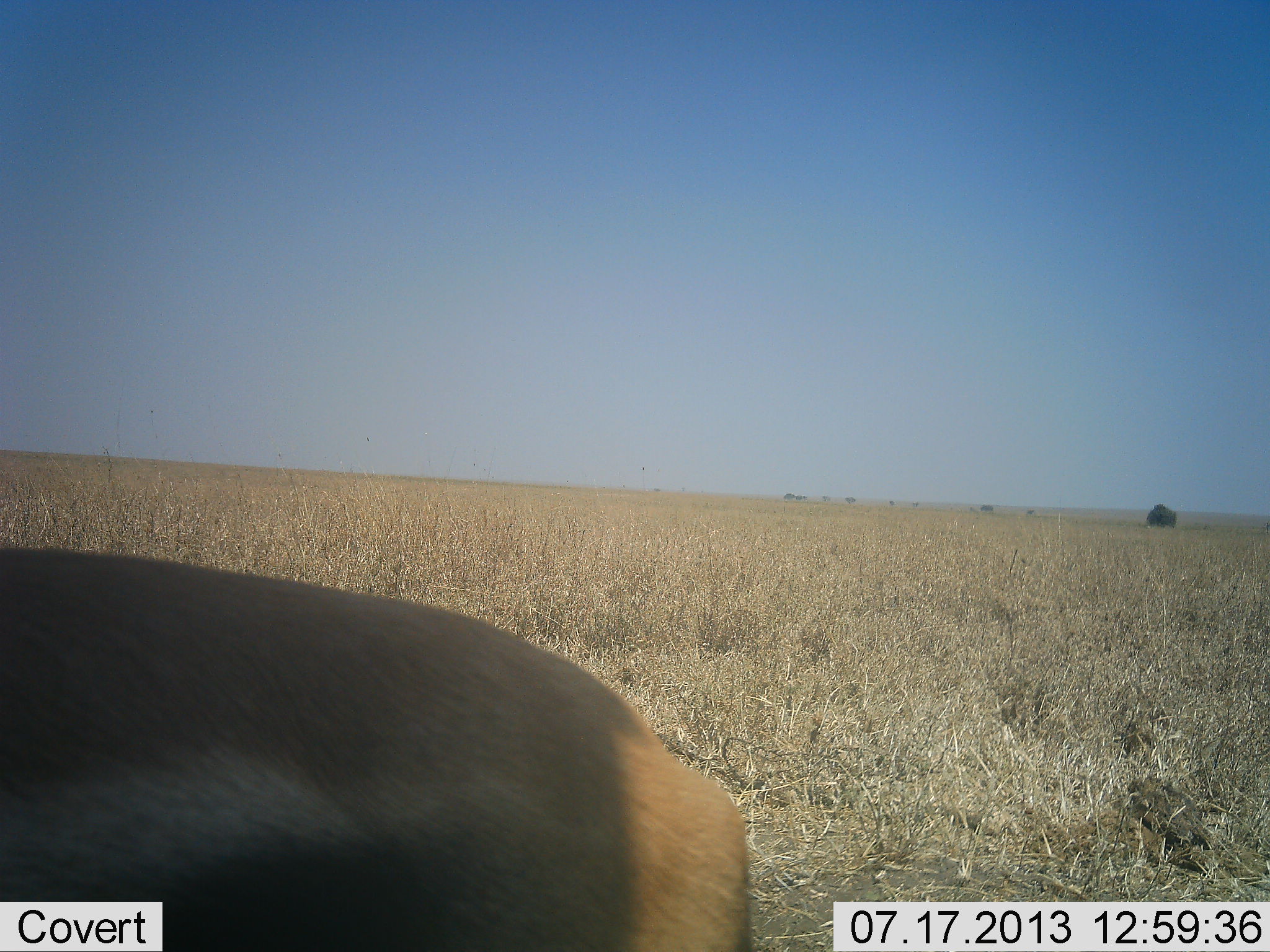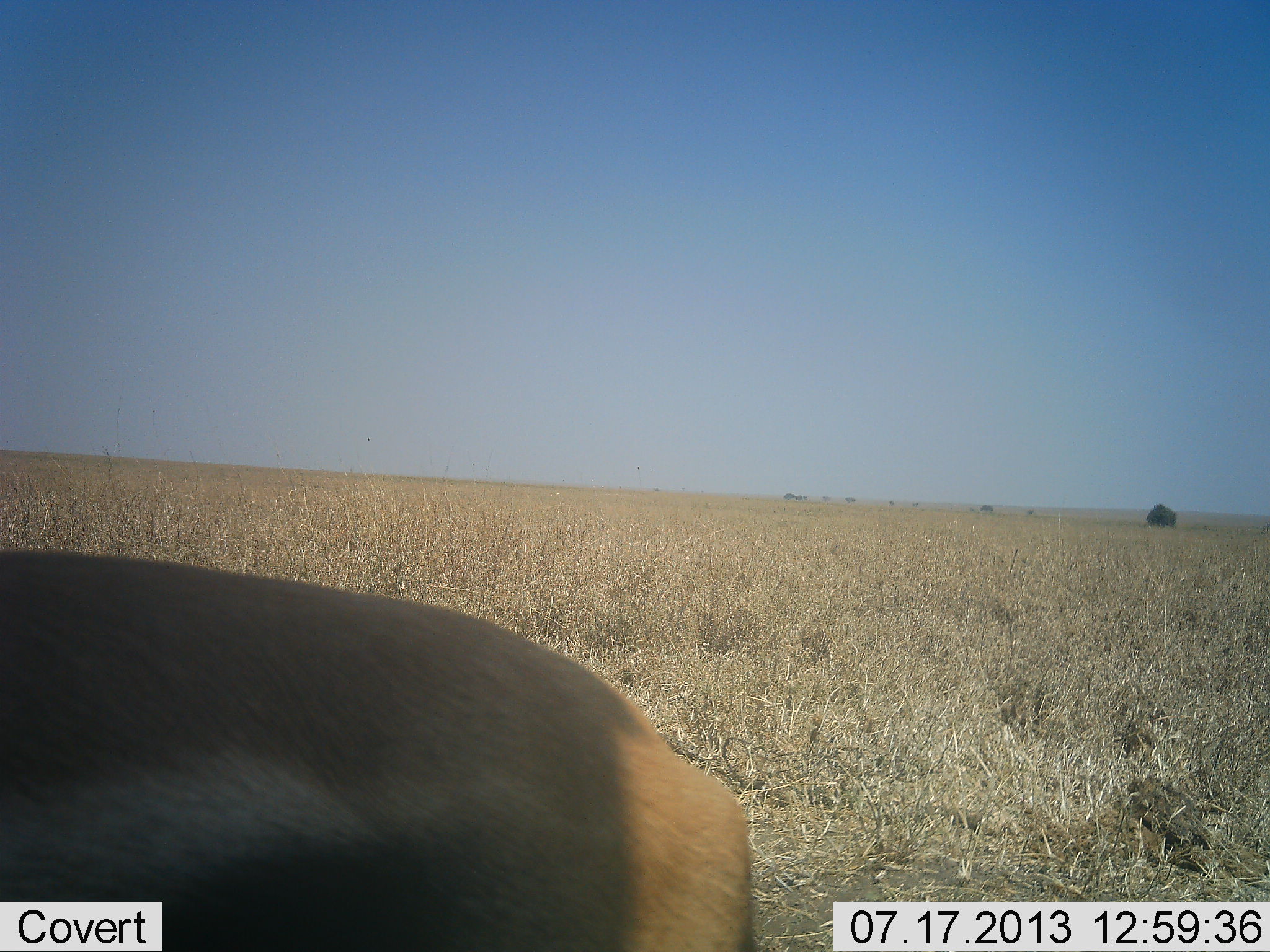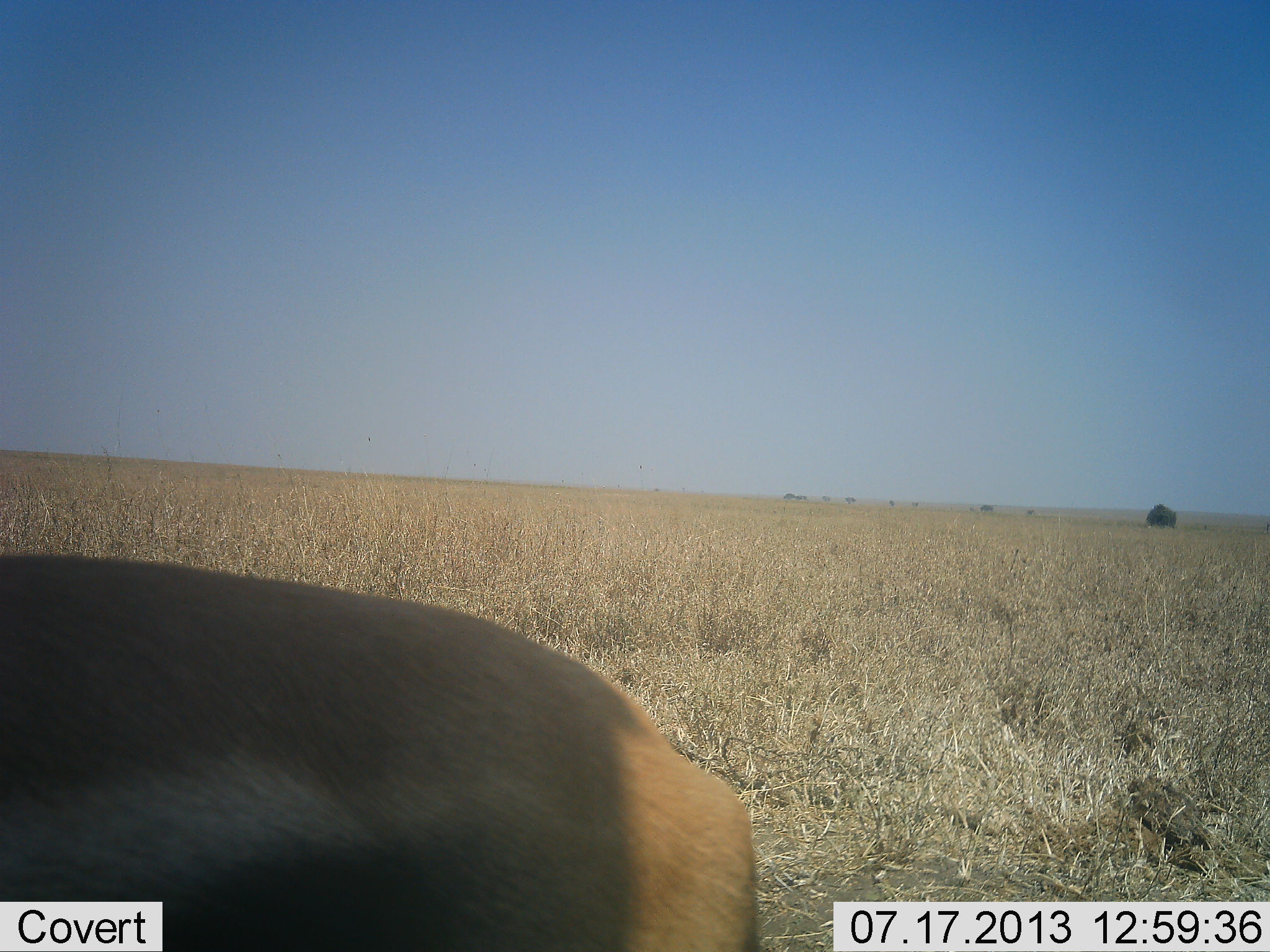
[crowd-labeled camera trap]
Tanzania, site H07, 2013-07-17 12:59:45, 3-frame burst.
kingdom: Animalia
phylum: Chordata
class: Mammalia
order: Artiodactyla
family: Bovidae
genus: Eudorcas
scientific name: Eudorcas thomsonii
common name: thomson's gazelle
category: gazellethomsons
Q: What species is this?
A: Gazellethomsons (thomson's gazelle) (Eudorcas thomsonii).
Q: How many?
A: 1.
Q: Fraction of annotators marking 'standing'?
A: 80%.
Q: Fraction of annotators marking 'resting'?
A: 0%.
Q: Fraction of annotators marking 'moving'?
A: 20%.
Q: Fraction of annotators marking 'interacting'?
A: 0%.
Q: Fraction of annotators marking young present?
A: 0%.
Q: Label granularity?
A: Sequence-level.